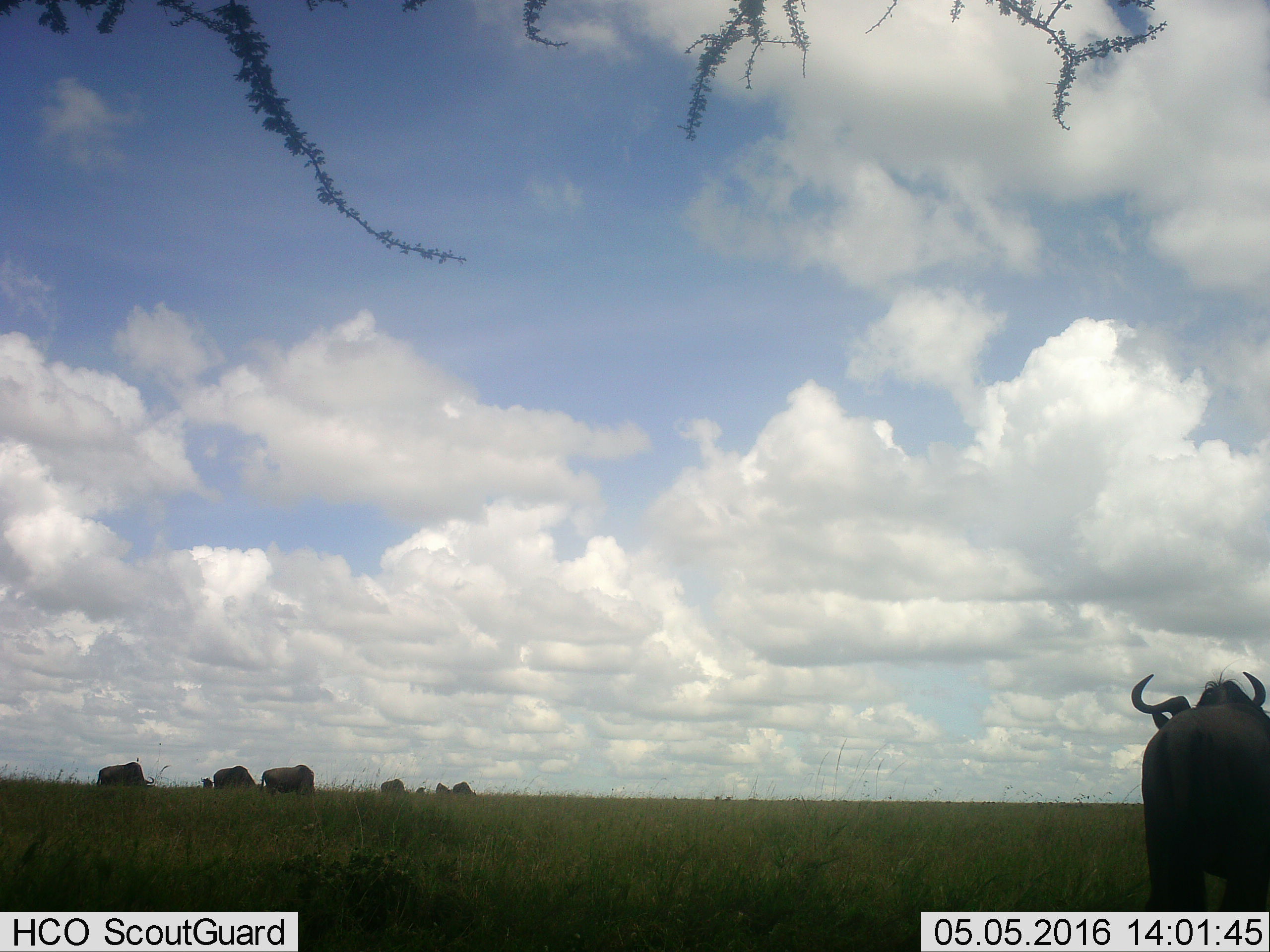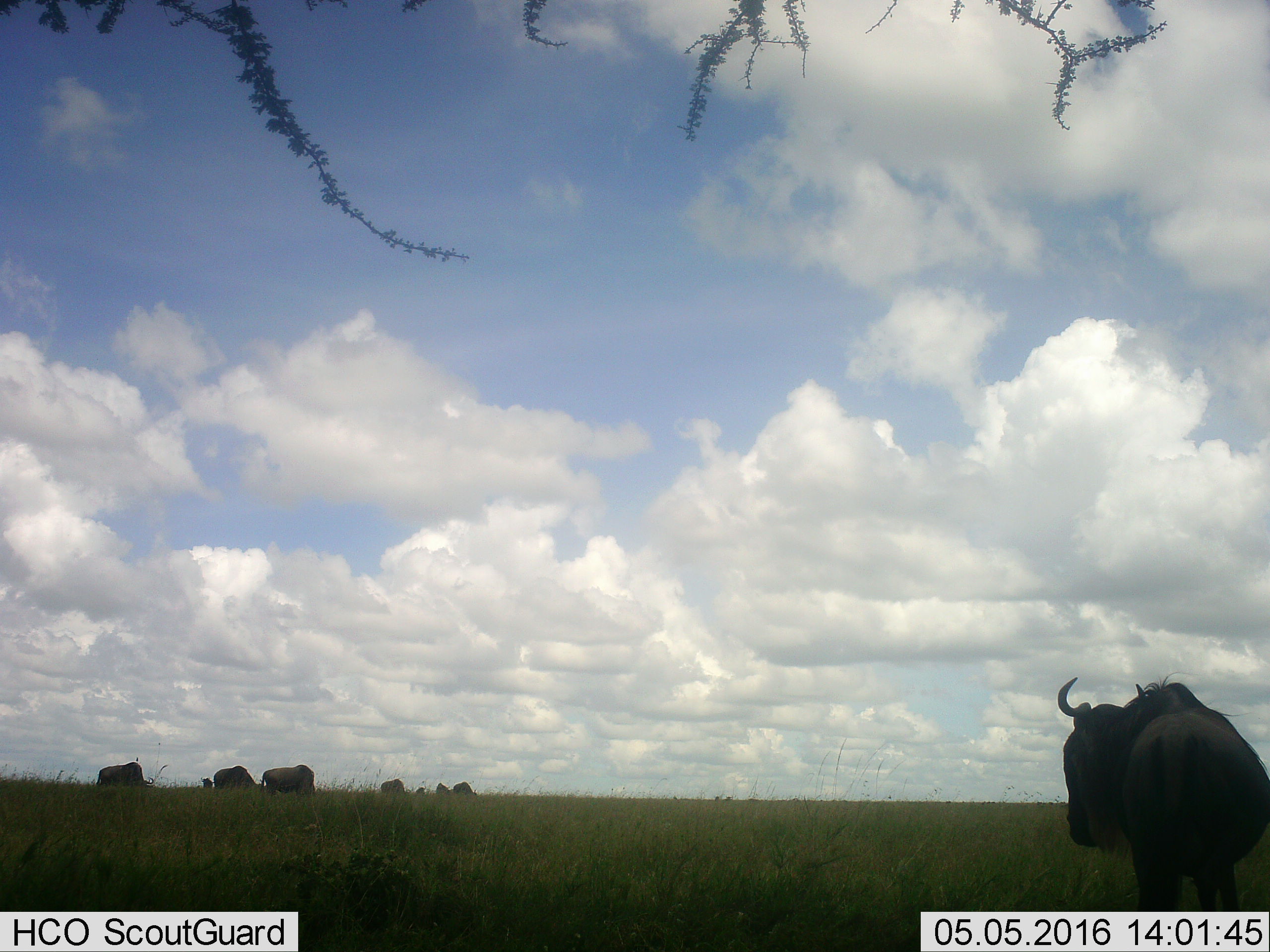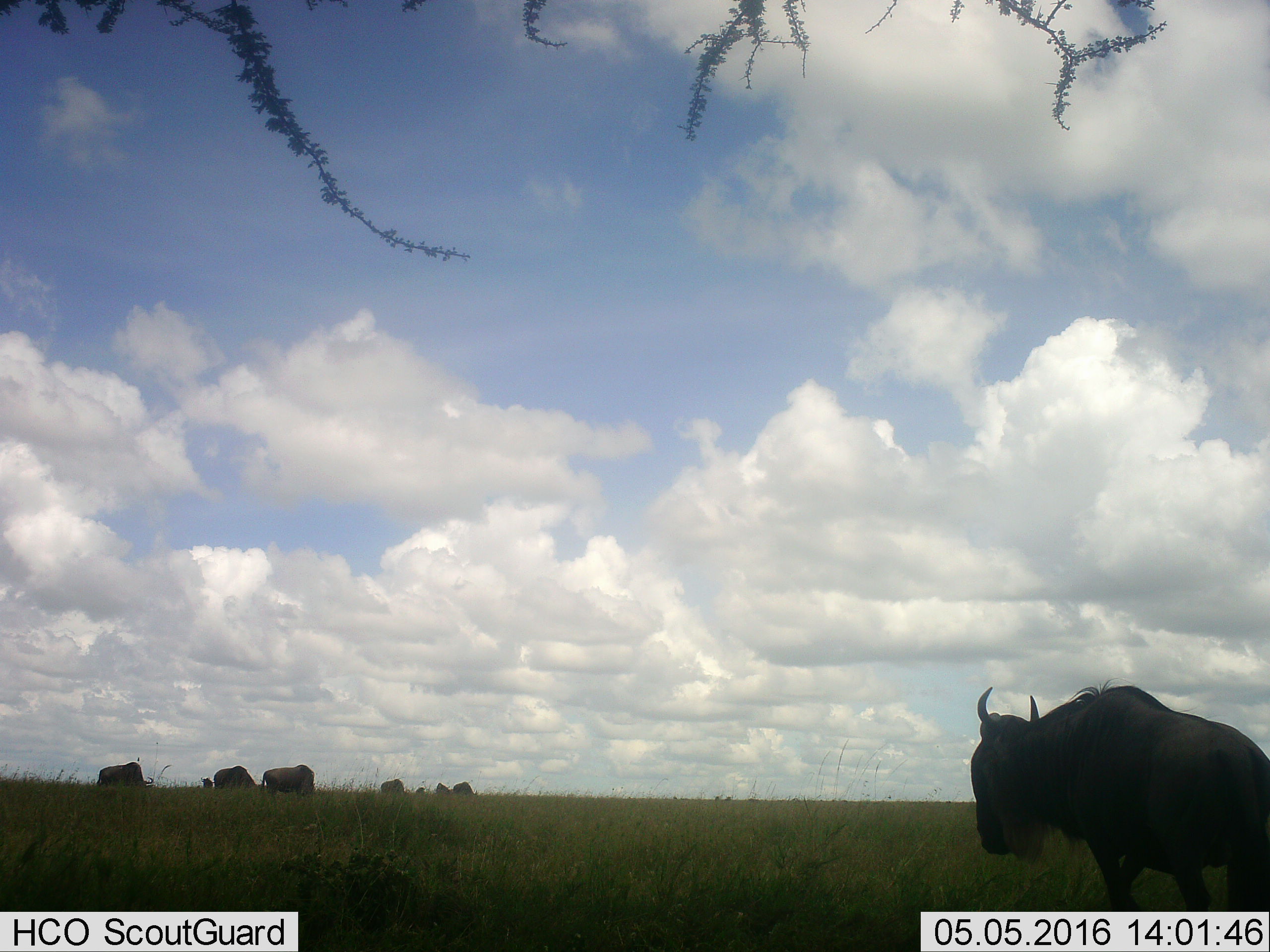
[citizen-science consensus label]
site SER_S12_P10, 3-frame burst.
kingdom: Animalia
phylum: Chordata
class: Mammalia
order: Artiodactyla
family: Bovidae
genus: Connochaetes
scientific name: Connochaetes taurinus taurinus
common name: blue wildebeest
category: wildebeestblue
Wildebeestblue (blue wildebeest) (Connochaetes taurinus taurinus), count 8. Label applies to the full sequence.